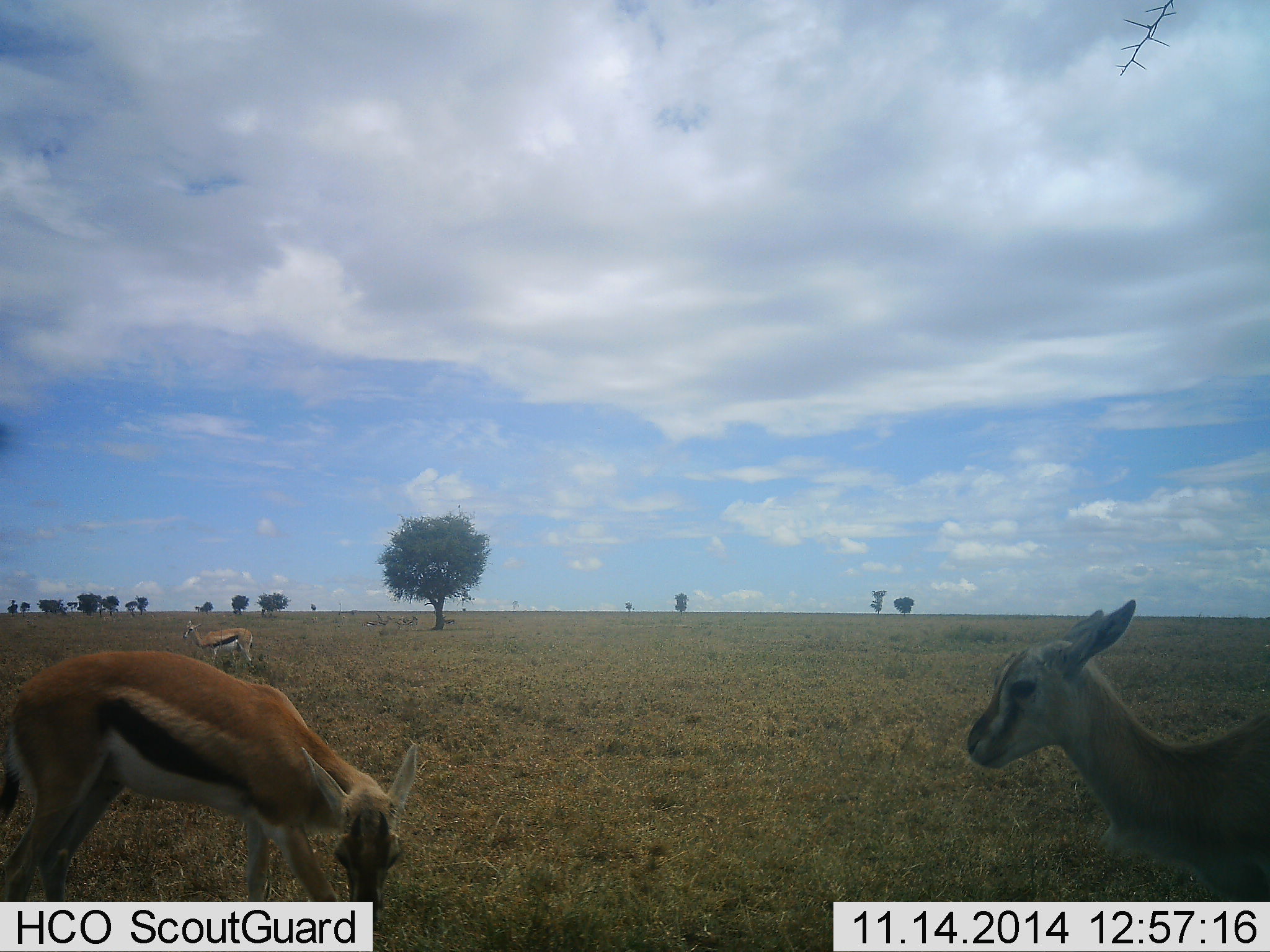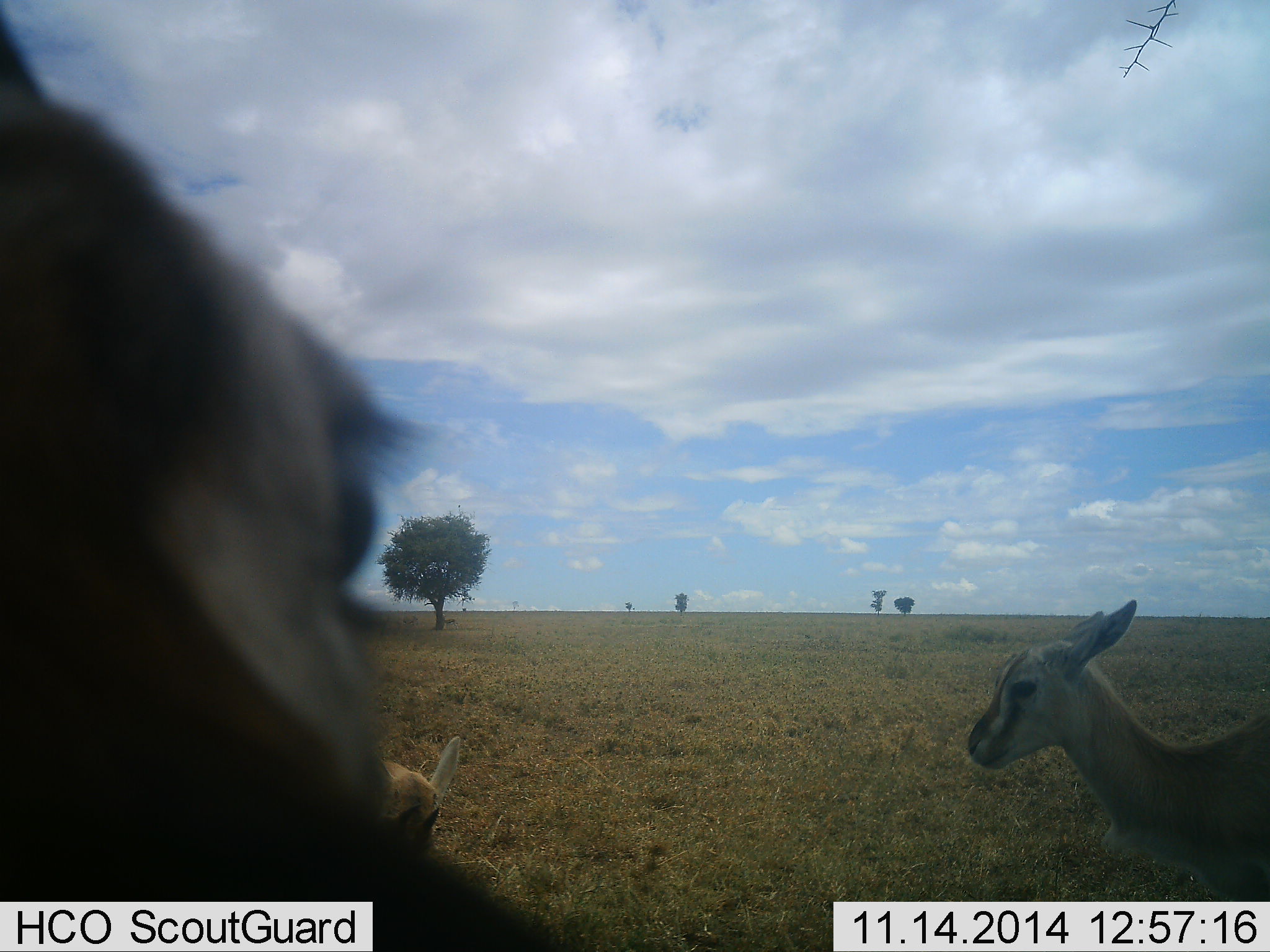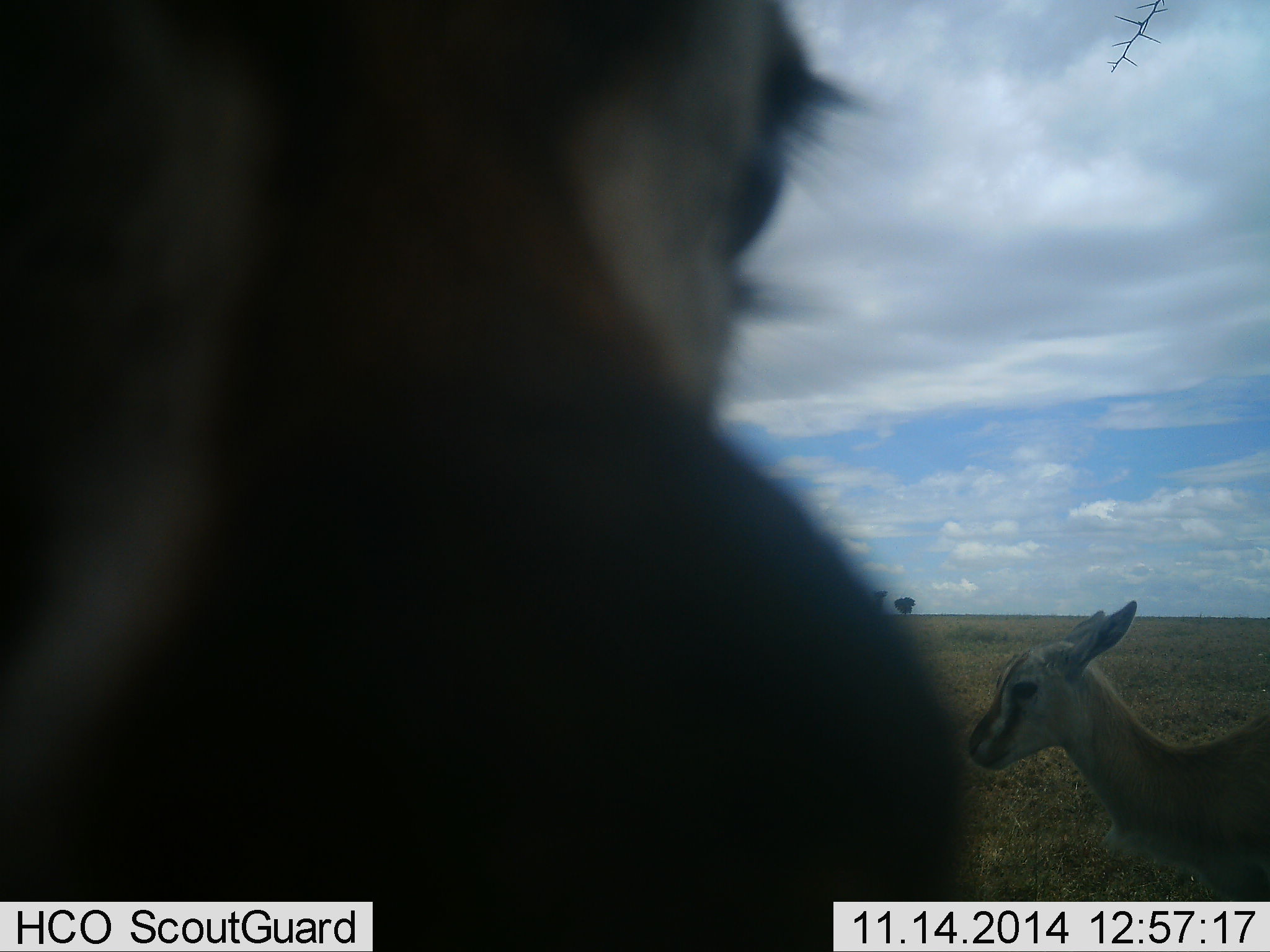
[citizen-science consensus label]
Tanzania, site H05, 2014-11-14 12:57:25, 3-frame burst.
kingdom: Animalia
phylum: Chordata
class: Mammalia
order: Artiodactyla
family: Bovidae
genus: Eudorcas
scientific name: Eudorcas thomsonii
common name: thomson's gazelle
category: gazellethomsons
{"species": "gazellethomsons (thomson's gazelle) (Eudorcas thomsonii)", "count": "4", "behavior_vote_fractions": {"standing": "90%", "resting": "0%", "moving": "20%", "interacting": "10%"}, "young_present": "10%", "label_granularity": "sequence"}